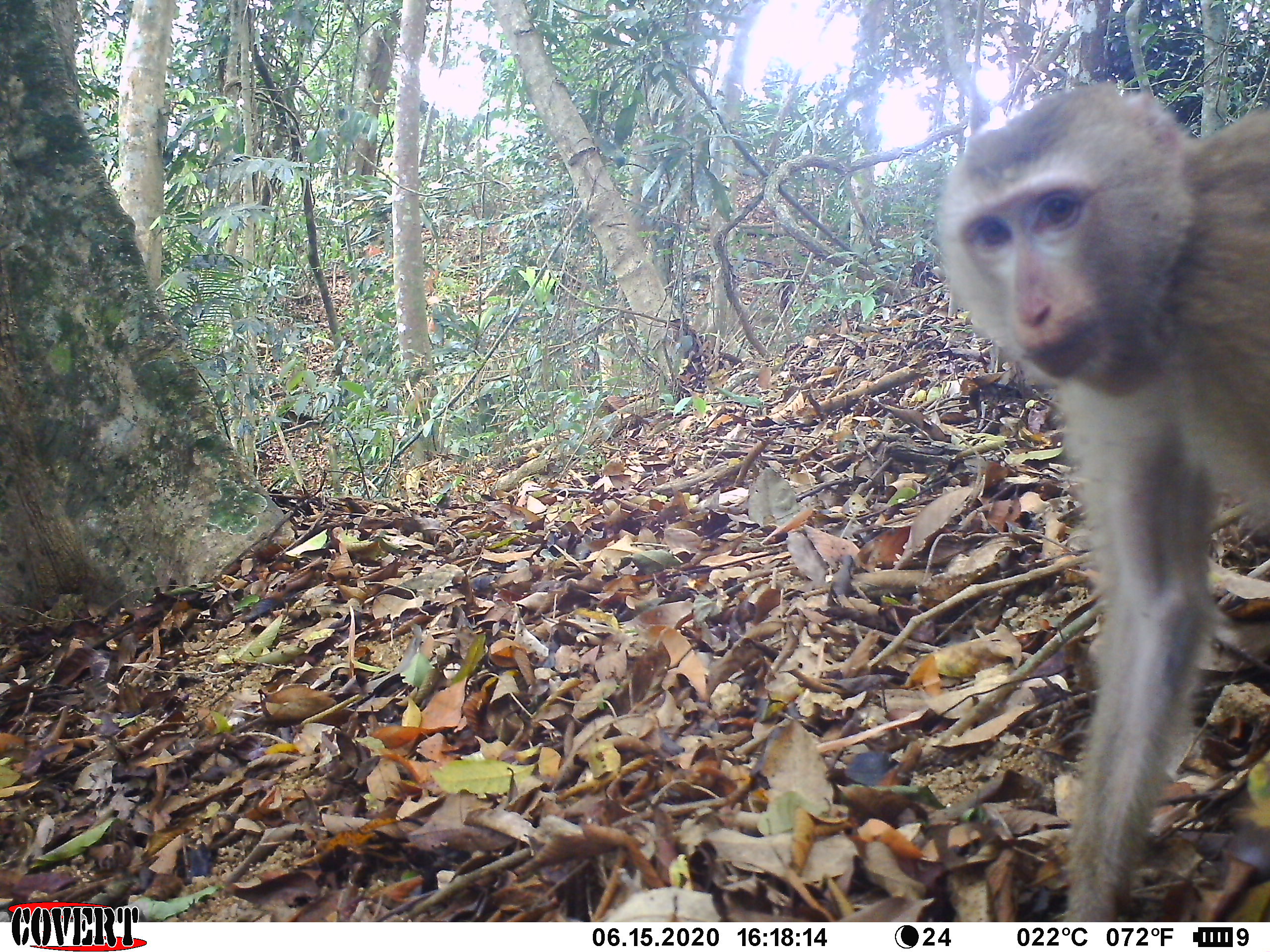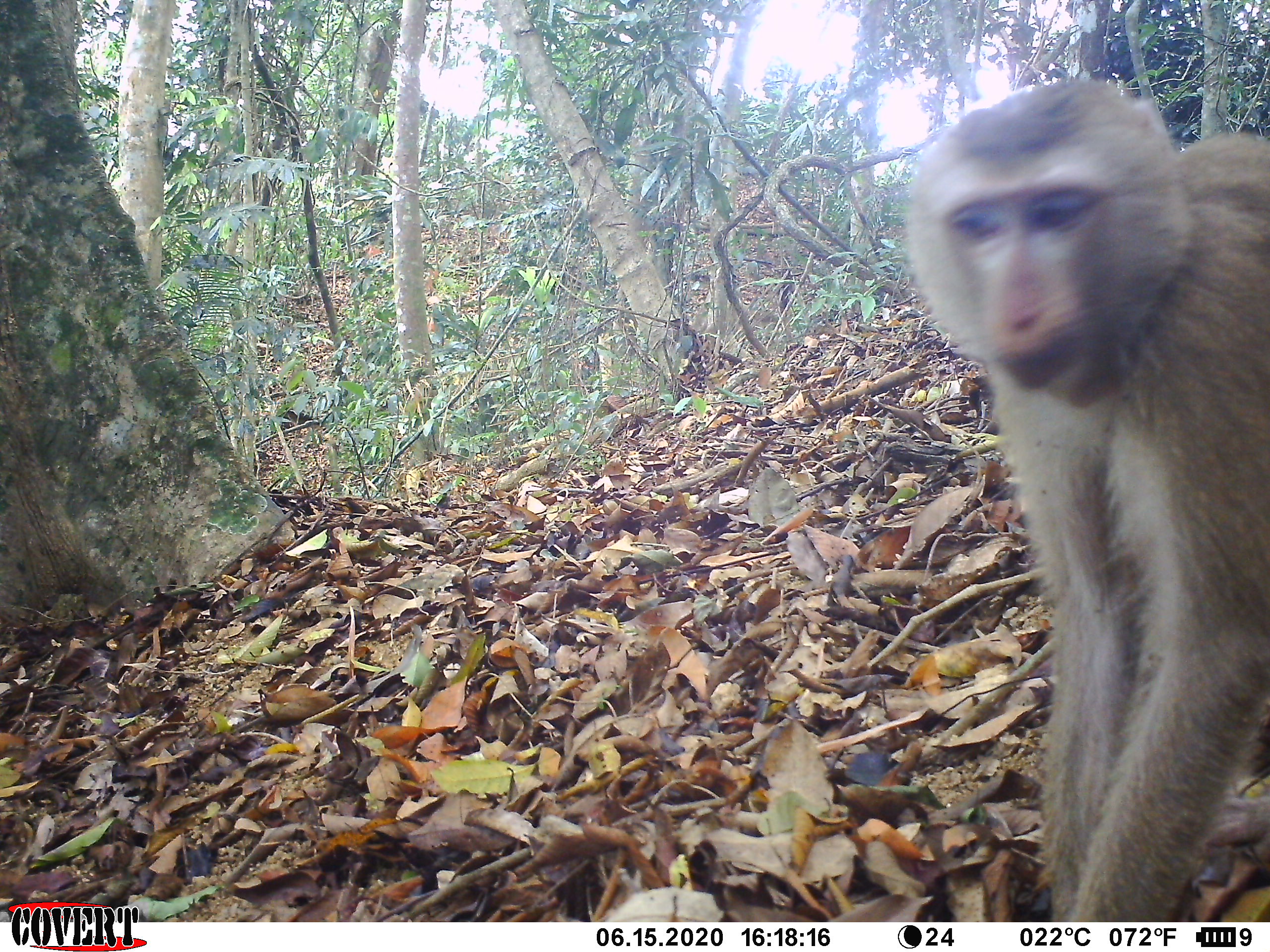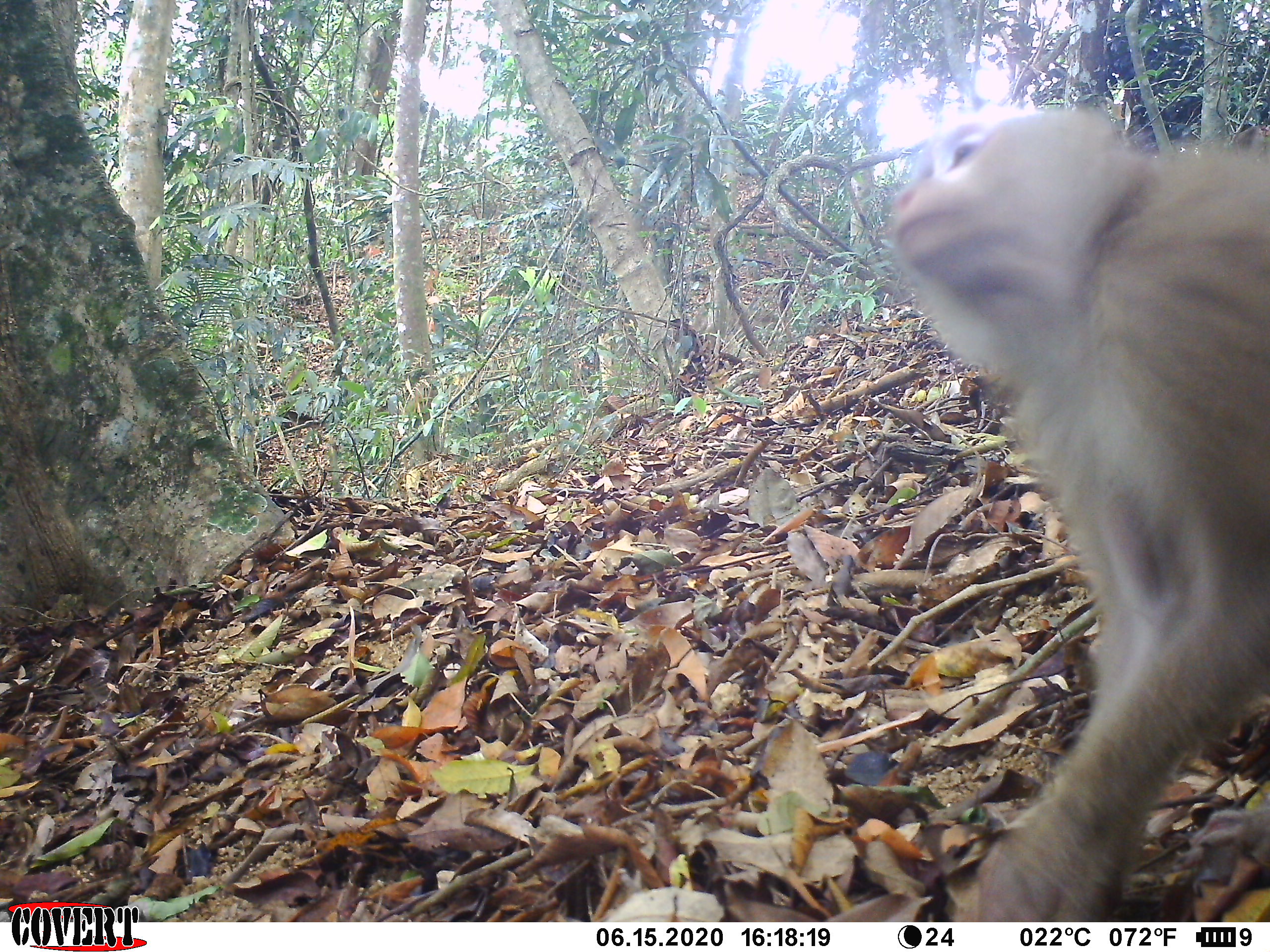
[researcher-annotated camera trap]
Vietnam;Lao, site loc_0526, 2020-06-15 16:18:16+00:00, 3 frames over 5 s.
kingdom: Animalia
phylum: Chordata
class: Mammalia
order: Primates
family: Cercopithecidae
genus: Macaca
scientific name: Macaca nemestrina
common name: pig-tailed macaque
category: pig tailed macaque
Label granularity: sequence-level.